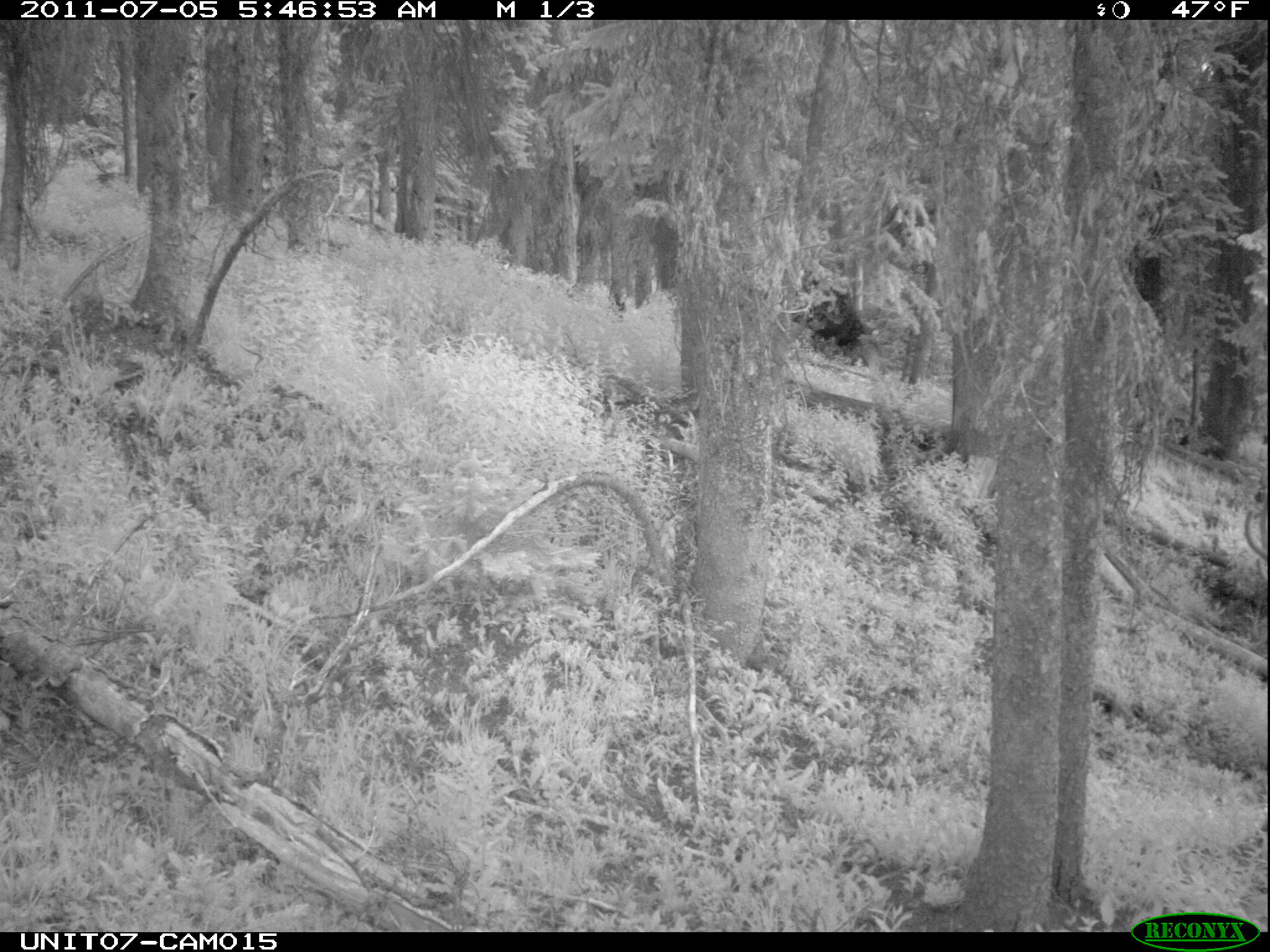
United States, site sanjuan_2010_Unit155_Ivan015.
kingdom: Animalia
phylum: Chordata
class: Mammalia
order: Artiodactyla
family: Cervidae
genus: Cervus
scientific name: Cervus elaphus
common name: red deer